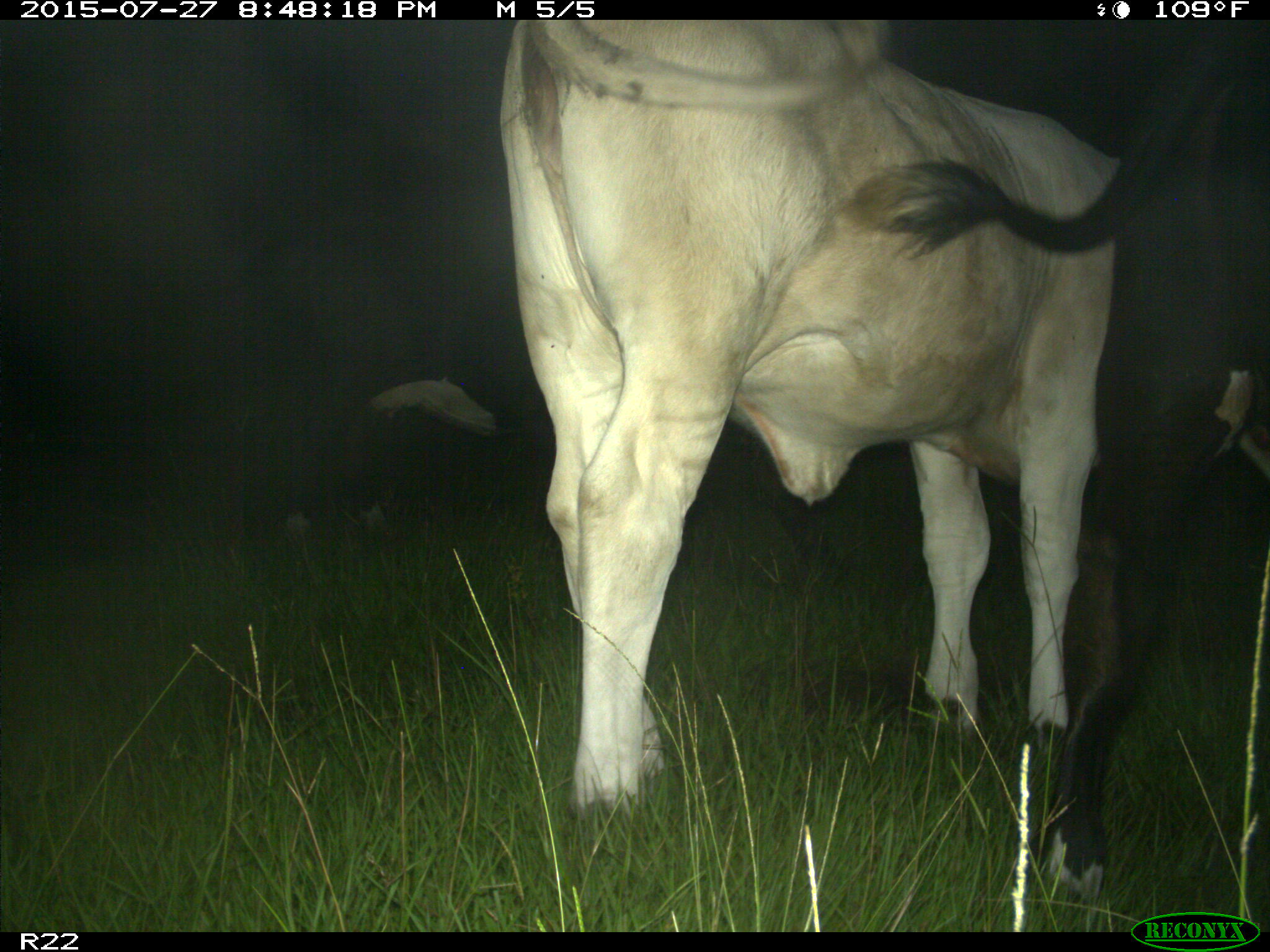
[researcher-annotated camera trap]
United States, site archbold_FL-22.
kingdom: Animalia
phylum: Chordata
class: Mammalia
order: Artiodactyla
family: Bovidae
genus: Bos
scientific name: Bos taurus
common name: domestic cow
Bos taurus (domestic cow).